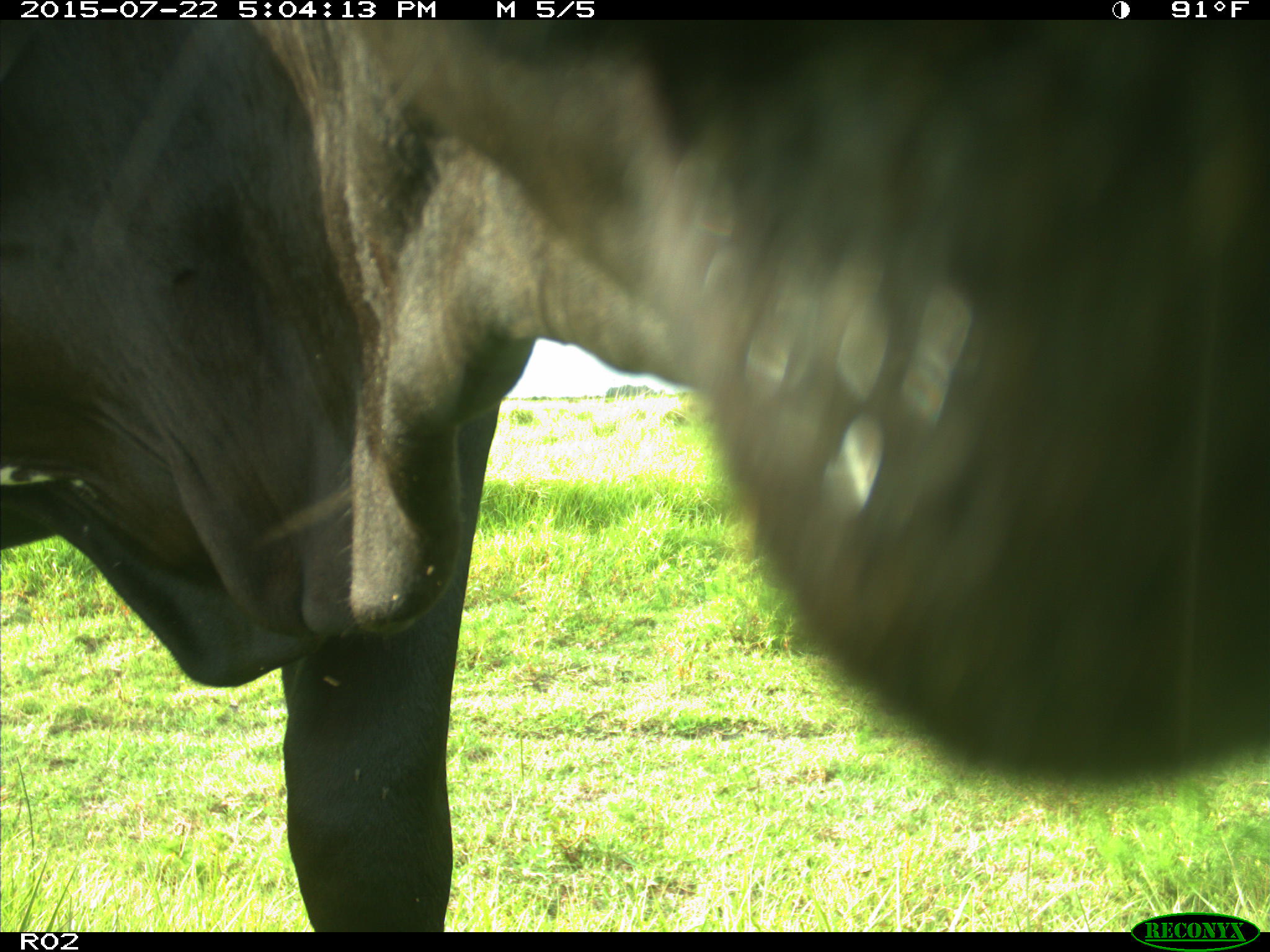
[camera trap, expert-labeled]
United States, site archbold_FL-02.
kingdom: Animalia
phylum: Chordata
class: Mammalia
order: Artiodactyla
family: Bovidae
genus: Bos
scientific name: Bos taurus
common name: domestic cow